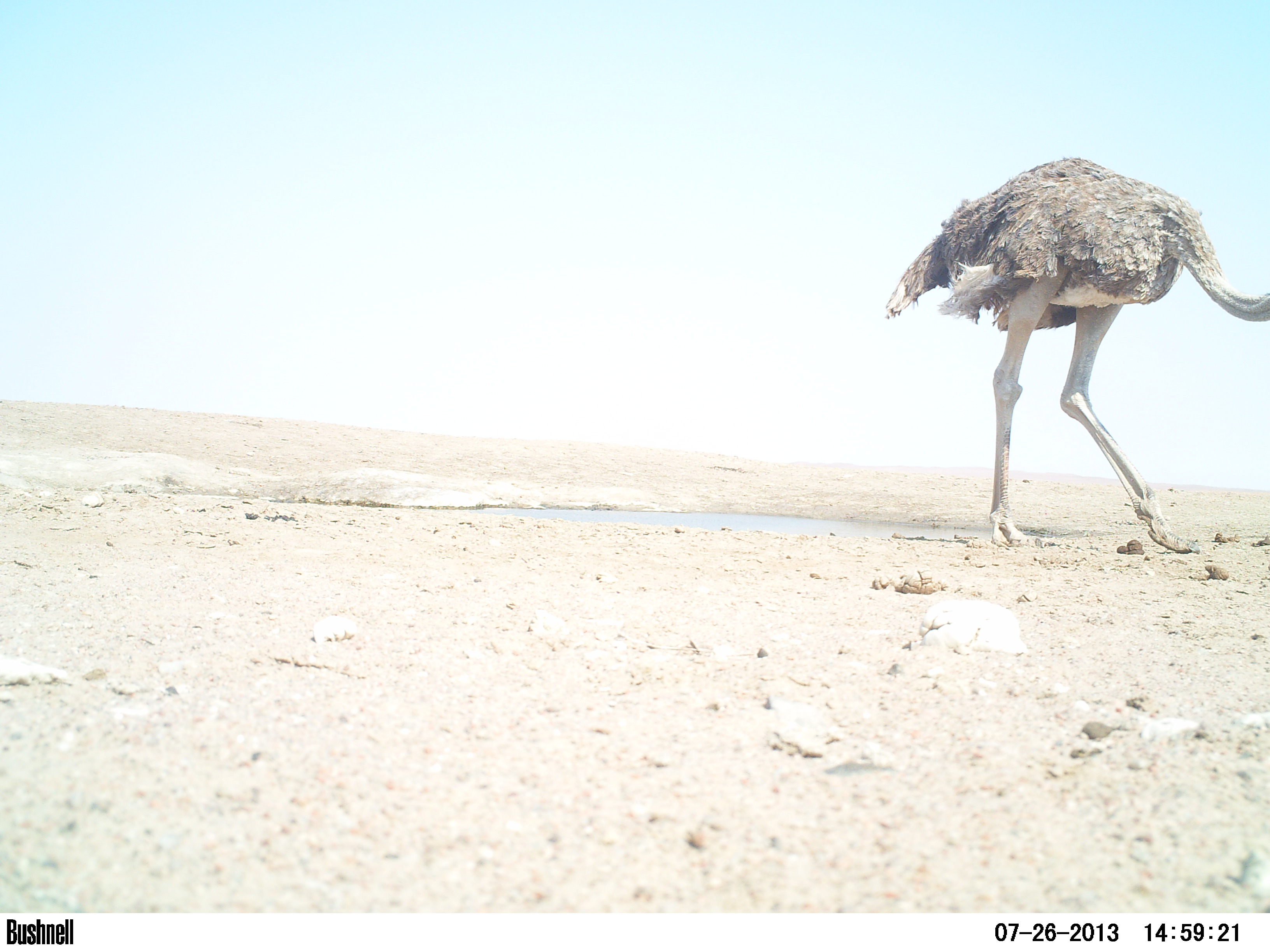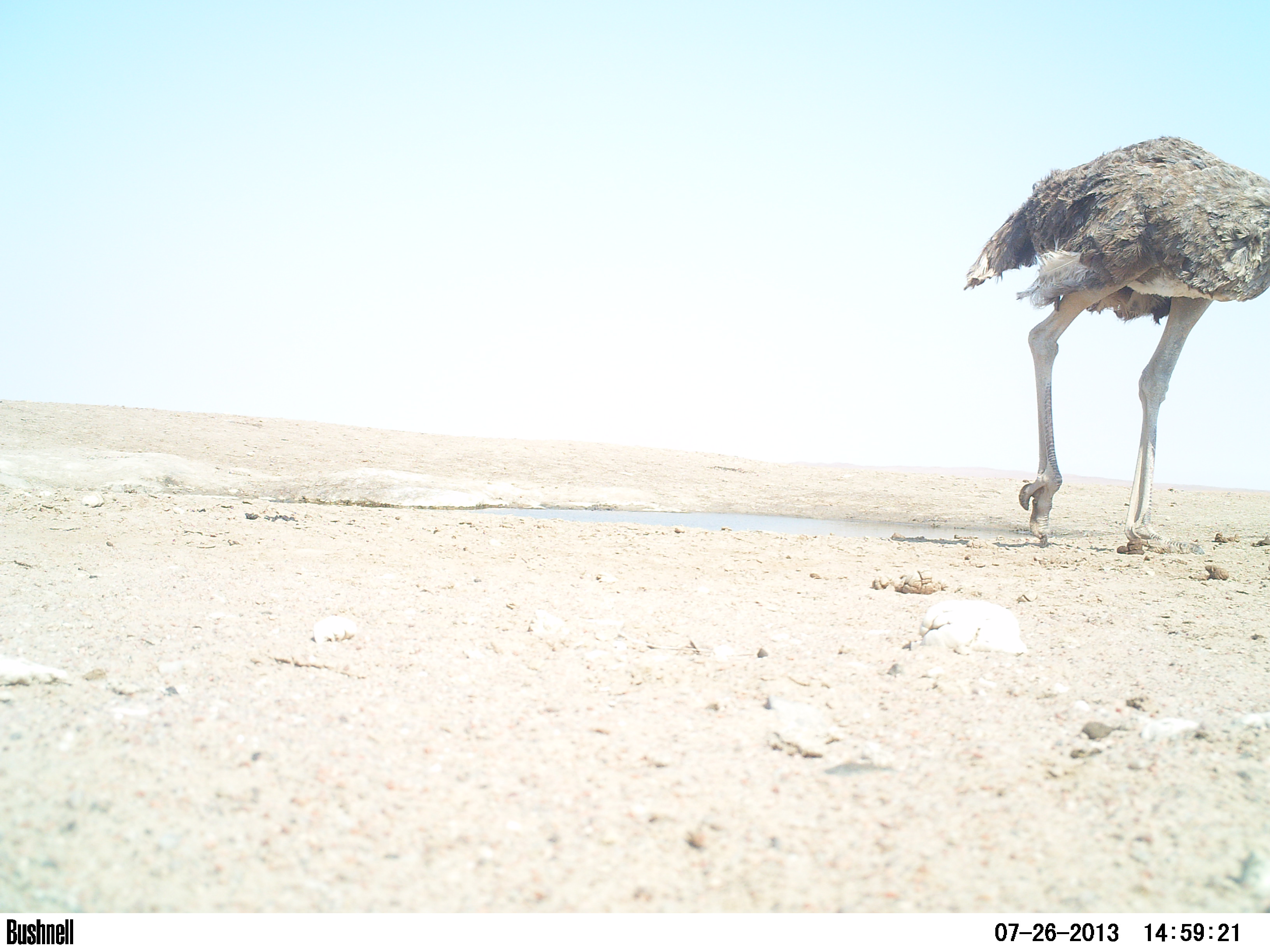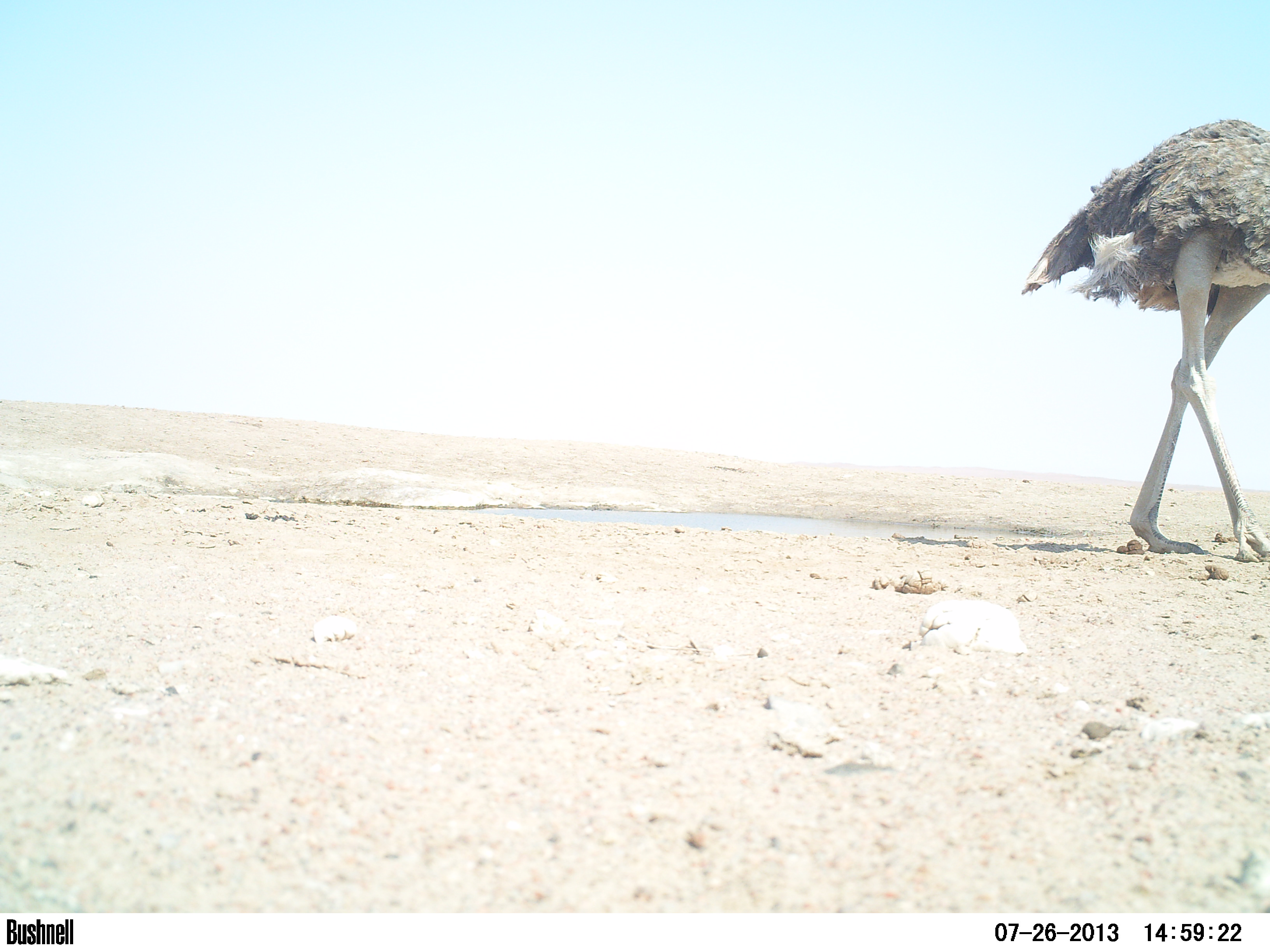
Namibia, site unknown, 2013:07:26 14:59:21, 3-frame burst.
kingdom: Animalia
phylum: Chordata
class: Aves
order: Struthioniformes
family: Struthionidae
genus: Struthio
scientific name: Struthio camelus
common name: common ostrich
Struthio camelus (common ostrich).